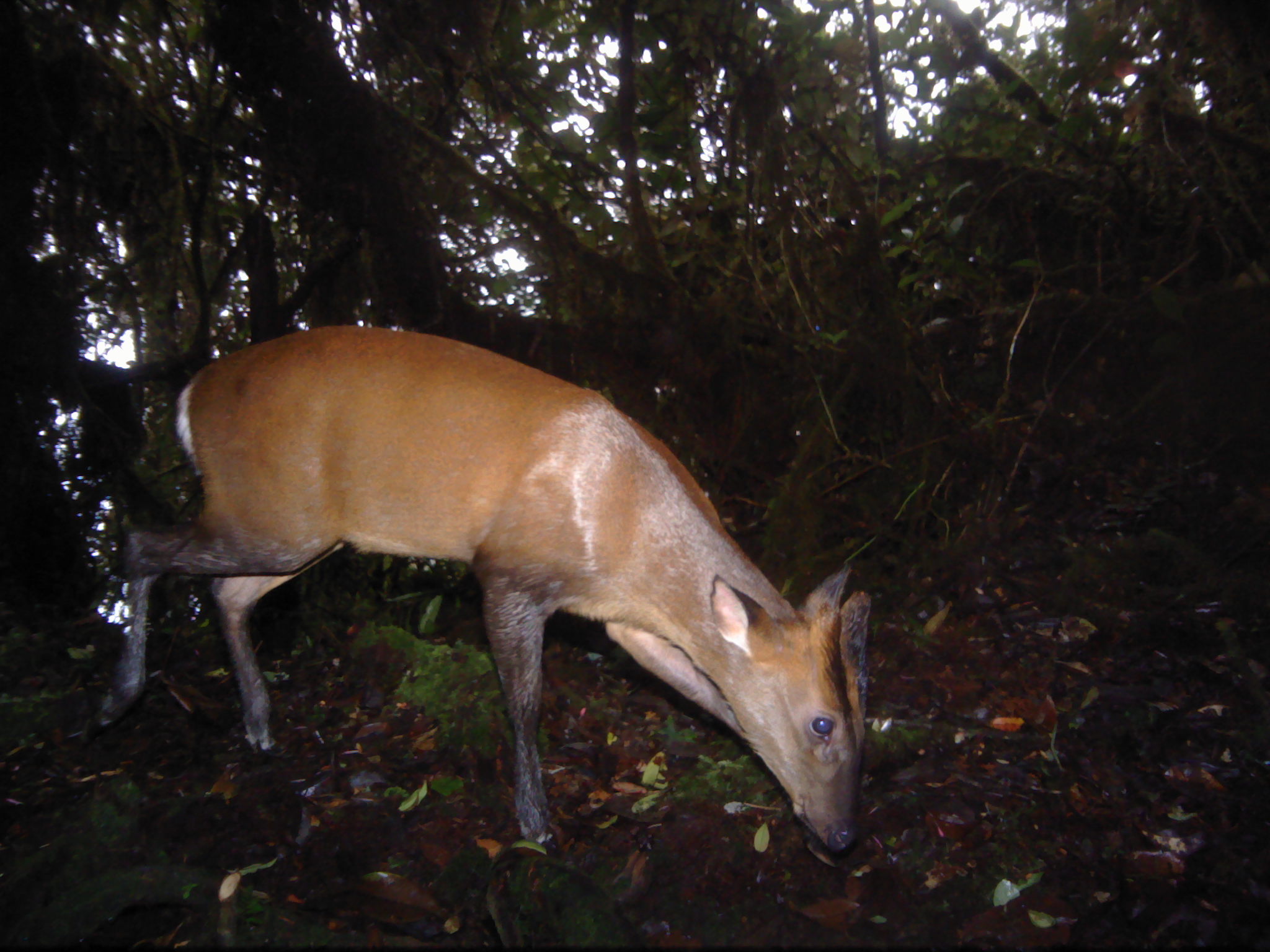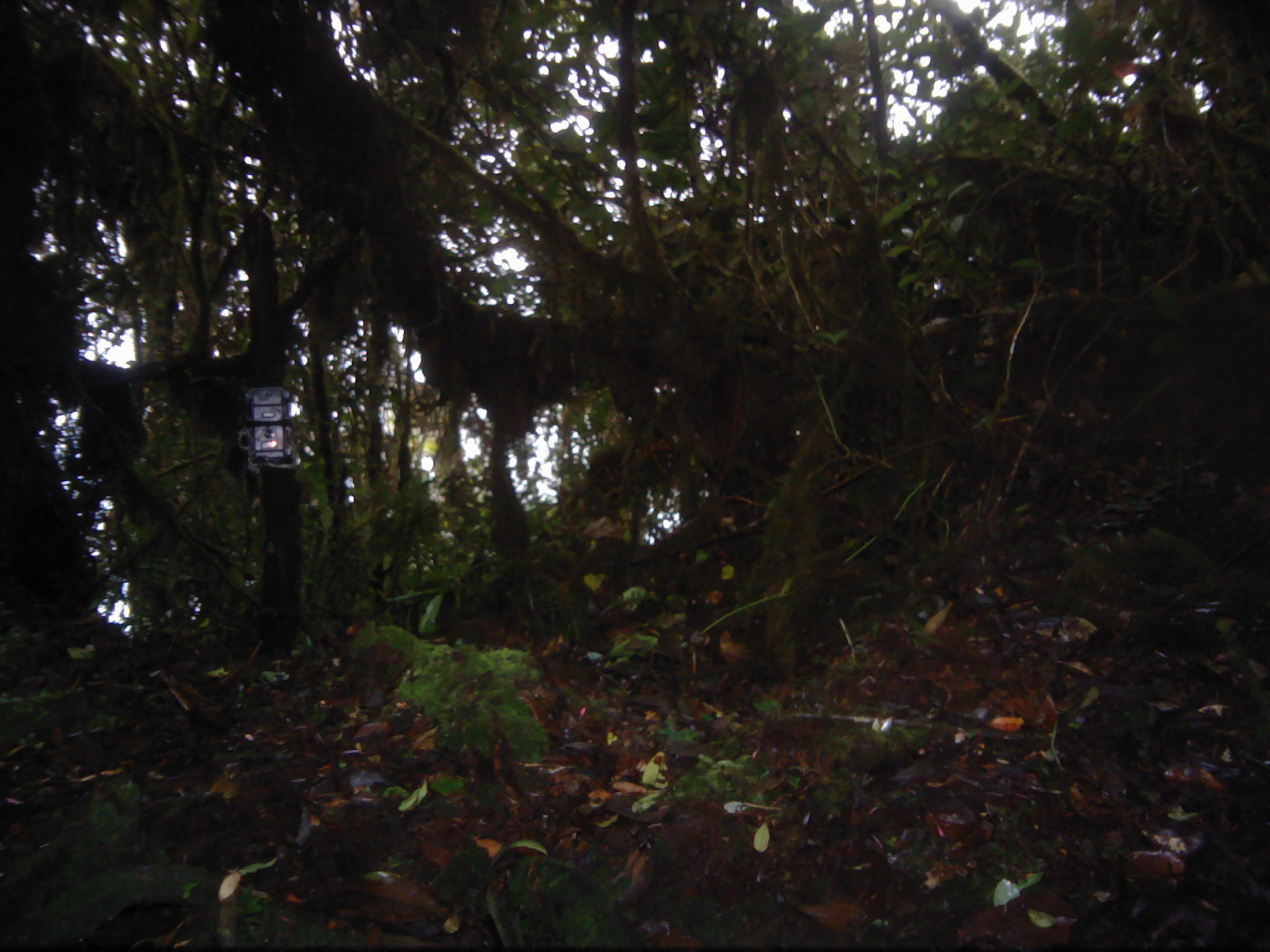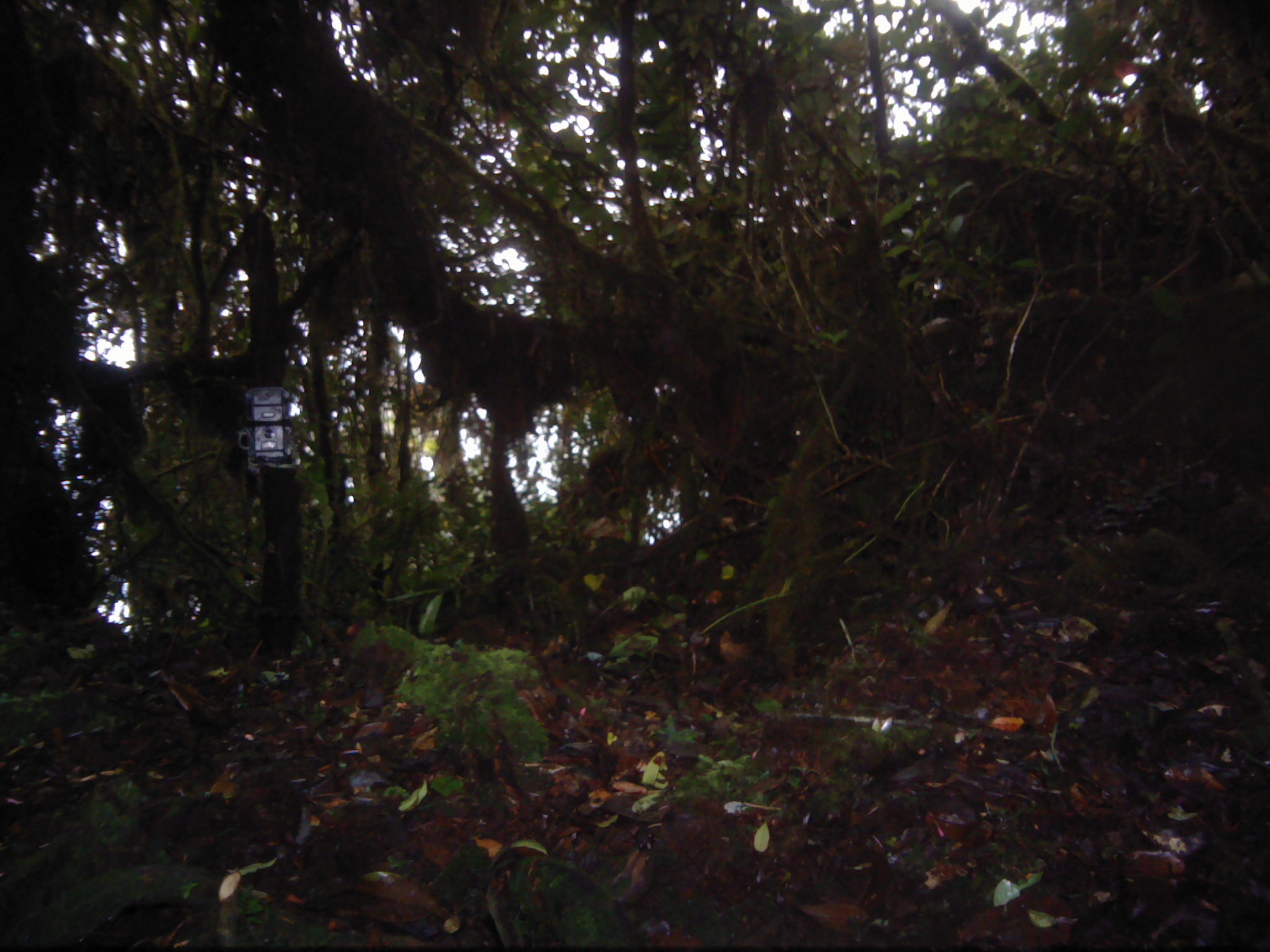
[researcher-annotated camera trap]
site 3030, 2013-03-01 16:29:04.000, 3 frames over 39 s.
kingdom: Animalia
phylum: Chordata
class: Mammalia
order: Artiodactyla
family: Cervidae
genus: Muntiacus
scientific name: Muntiacus muntjak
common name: southern red muntjac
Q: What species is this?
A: Muntiacus muntjak (southern red muntjac).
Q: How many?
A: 1.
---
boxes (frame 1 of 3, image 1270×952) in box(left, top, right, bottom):
muntiacus muntjak: box(92, 326, 871, 852)